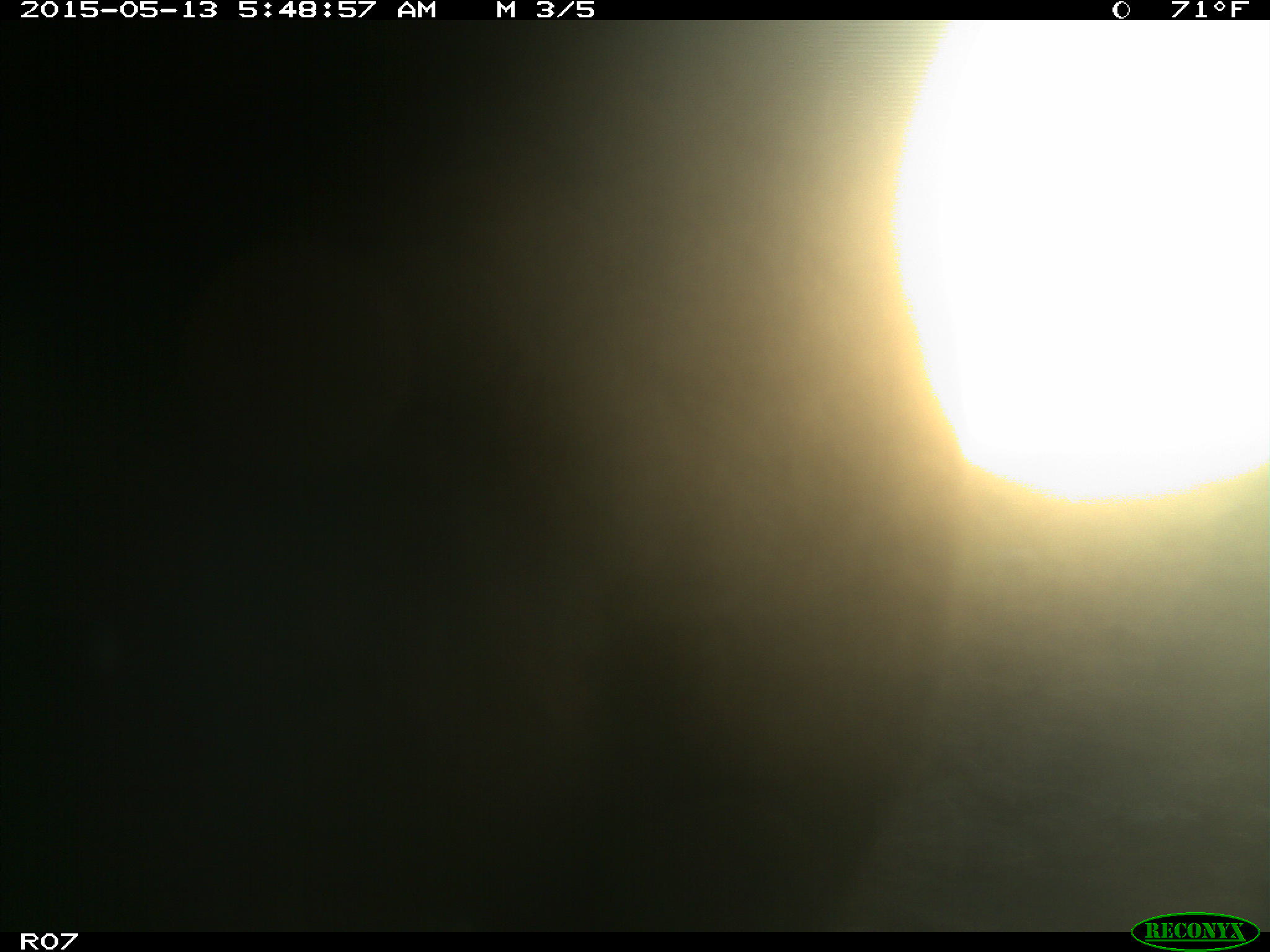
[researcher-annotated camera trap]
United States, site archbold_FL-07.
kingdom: Animalia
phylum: Chordata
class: Mammalia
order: Artiodactyla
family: Bovidae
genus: Bos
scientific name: Bos taurus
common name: domestic cow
Bos taurus (domestic cow).